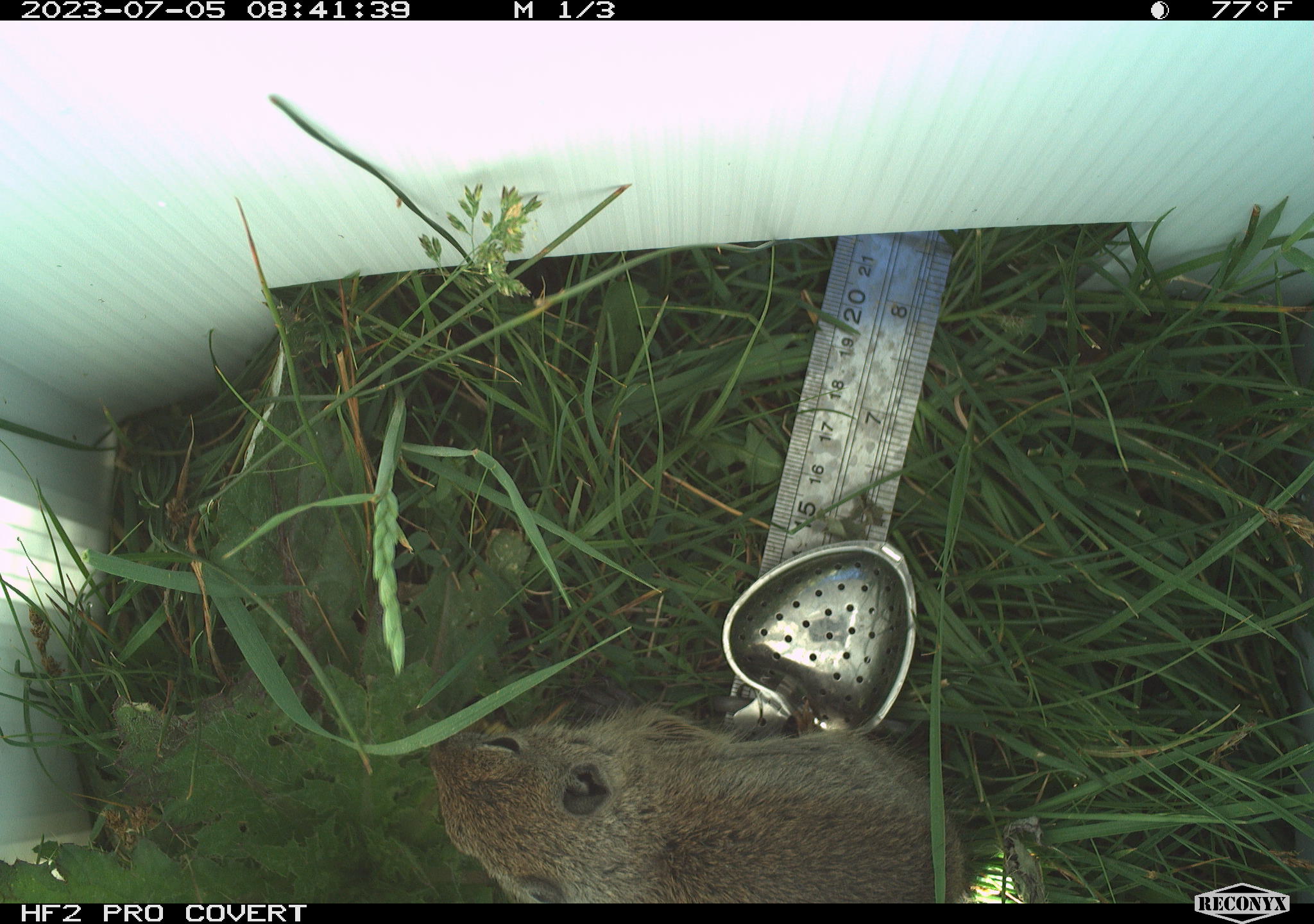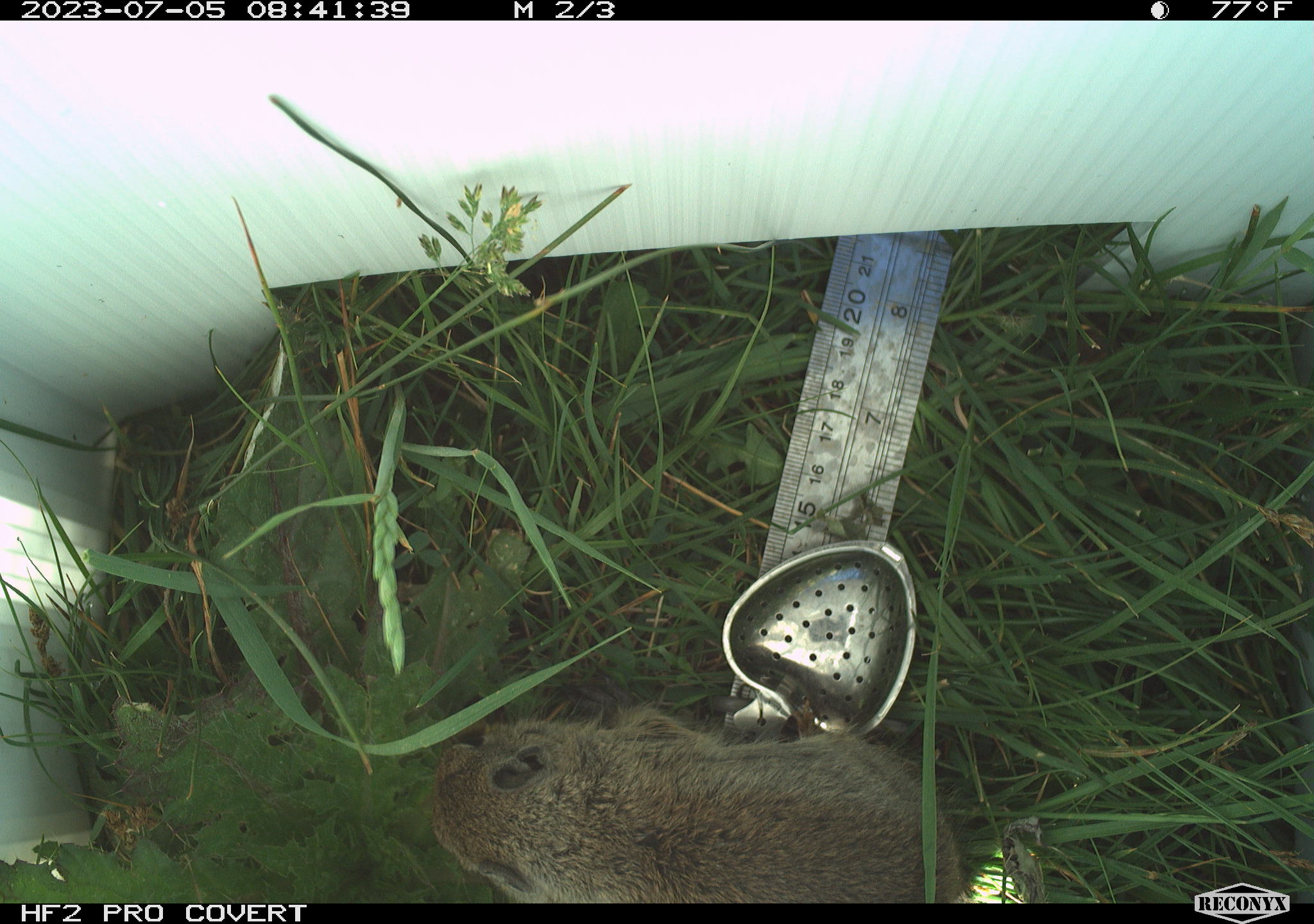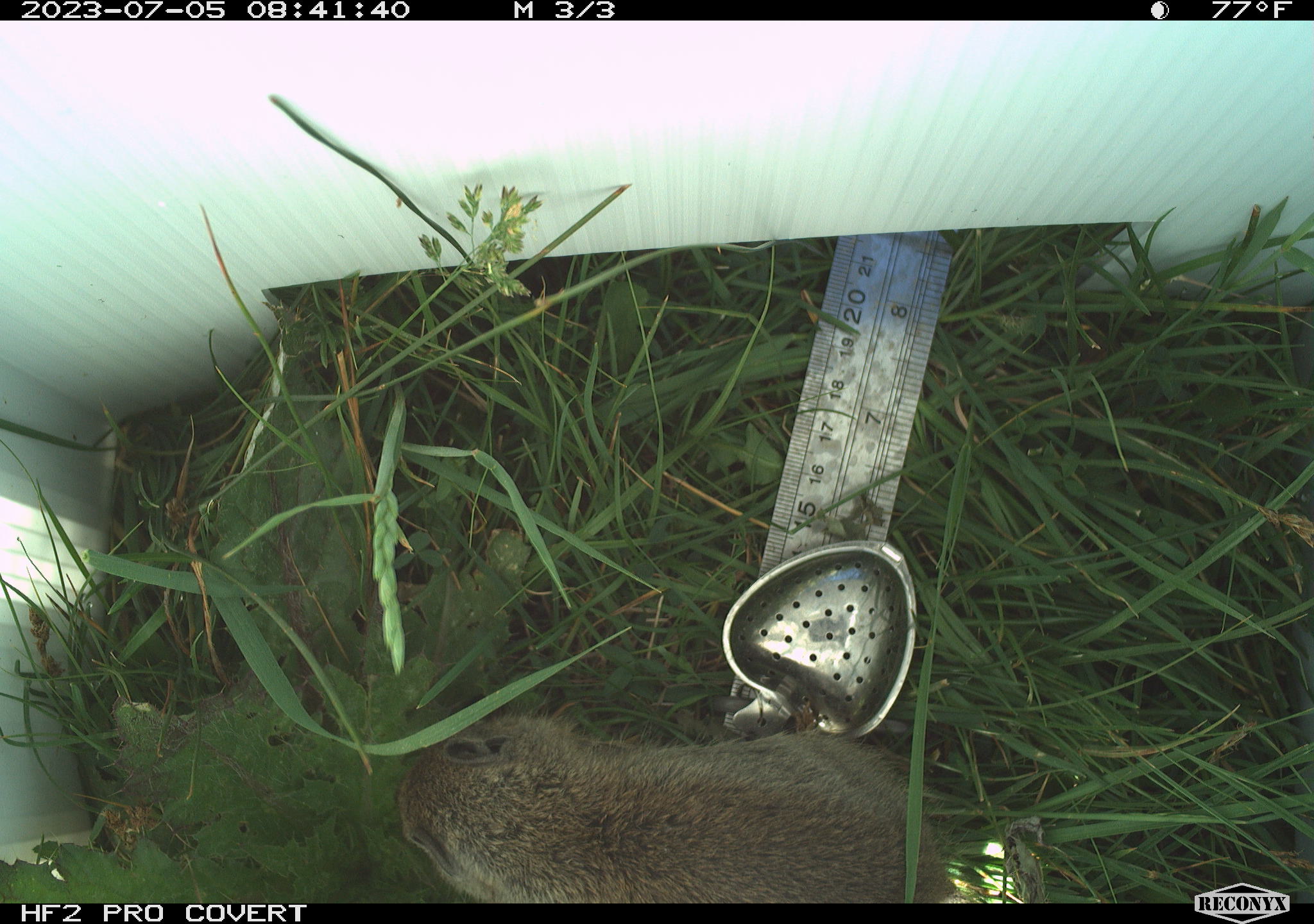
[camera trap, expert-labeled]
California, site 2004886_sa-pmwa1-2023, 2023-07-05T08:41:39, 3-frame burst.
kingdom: Animalia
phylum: Chordata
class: Mammalia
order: Rodentia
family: Sciuridae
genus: Urocitellus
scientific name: Urocitellus beldingi beldingi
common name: belding's ground squirrel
Belding's ground squirrel (Urocitellus beldingi beldingi).